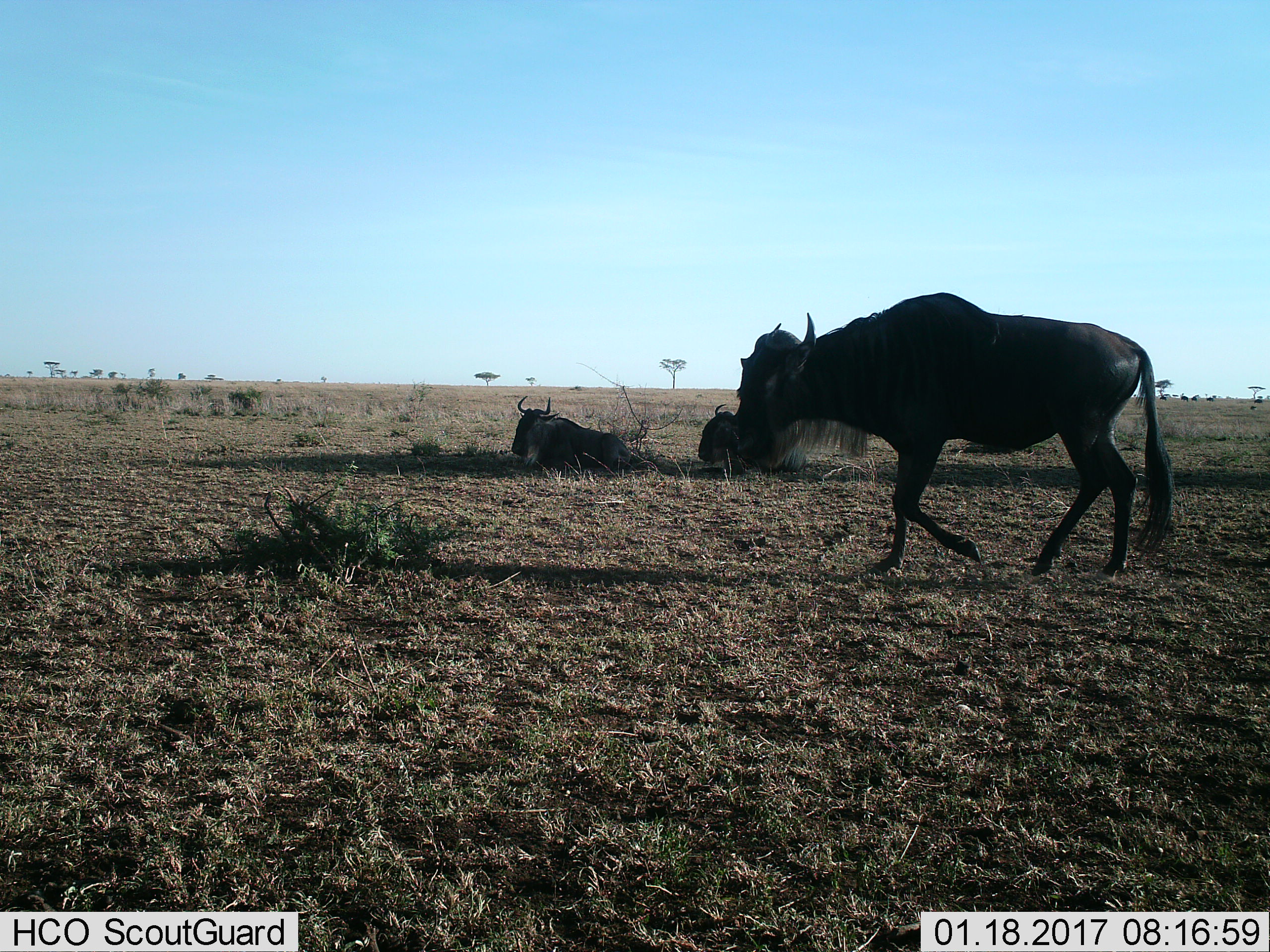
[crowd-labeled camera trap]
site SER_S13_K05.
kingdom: Animalia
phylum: Chordata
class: Mammalia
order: Artiodactyla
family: Bovidae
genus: Connochaetes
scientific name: Connochaetes taurinus taurinus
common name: blue wildebeest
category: wildebeestblue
Wildebeestblue (blue wildebeest) (Connochaetes taurinus taurinus), count 3. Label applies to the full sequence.